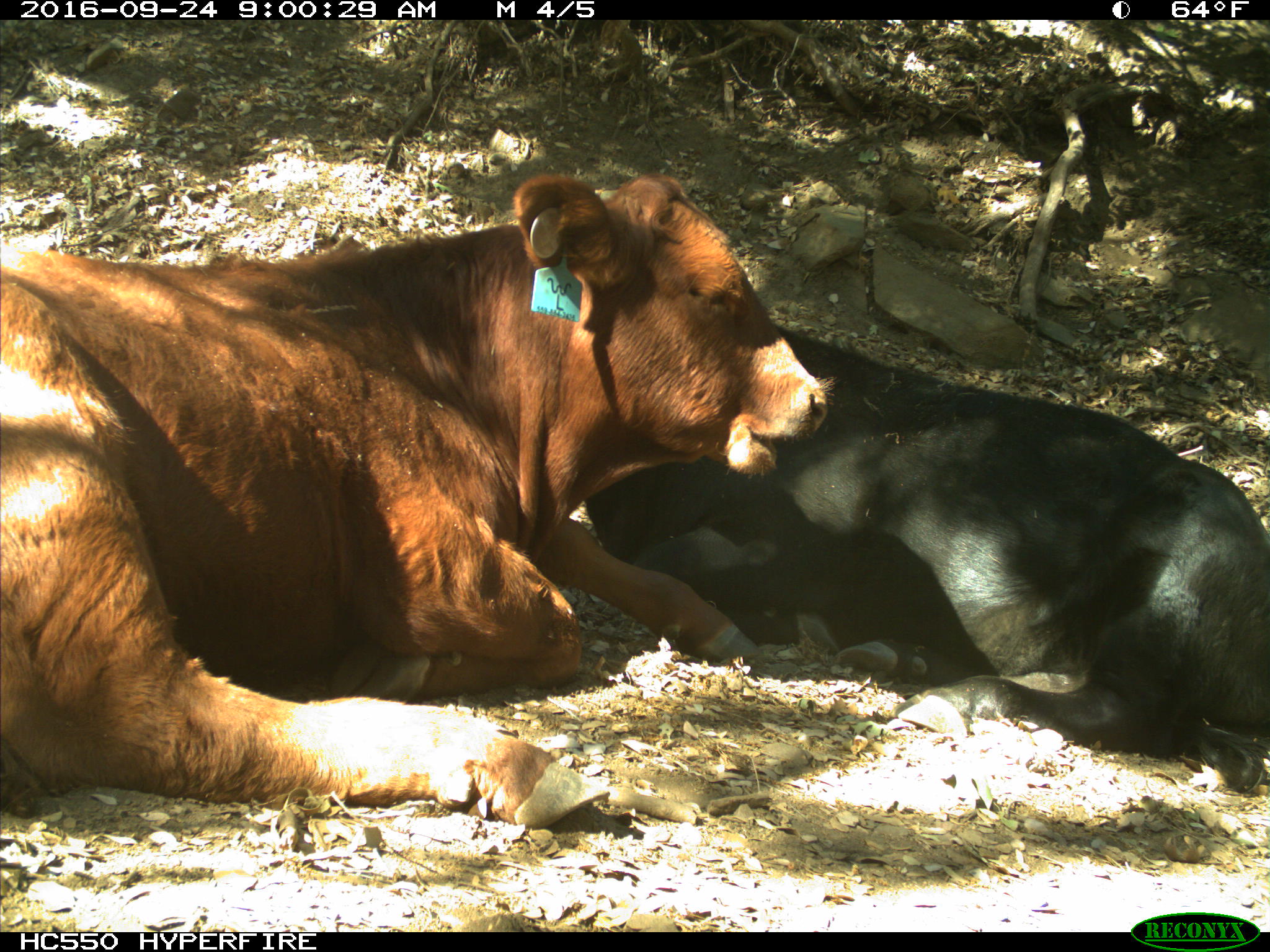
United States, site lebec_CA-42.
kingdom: Animalia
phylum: Chordata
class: Mammalia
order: Artiodactyla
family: Bovidae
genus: Bos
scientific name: Bos taurus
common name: domestic cow